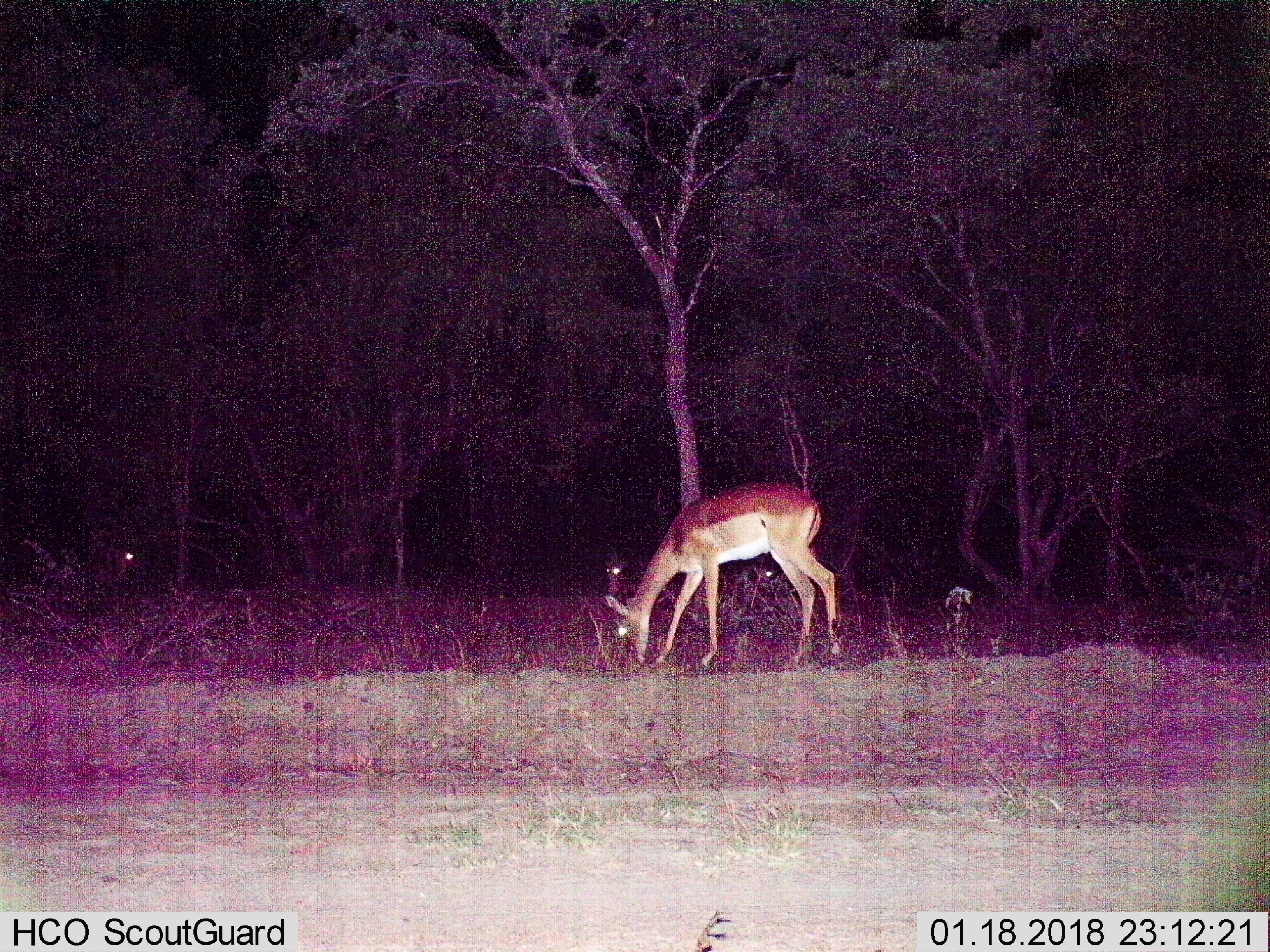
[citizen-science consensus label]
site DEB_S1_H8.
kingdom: Animalia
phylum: Chordata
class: Mammalia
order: Artiodactyla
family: Bovidae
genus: Aepyceros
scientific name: Aepyceros melampus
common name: impala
Impala (Aepyceros melampus), count 3. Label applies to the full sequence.